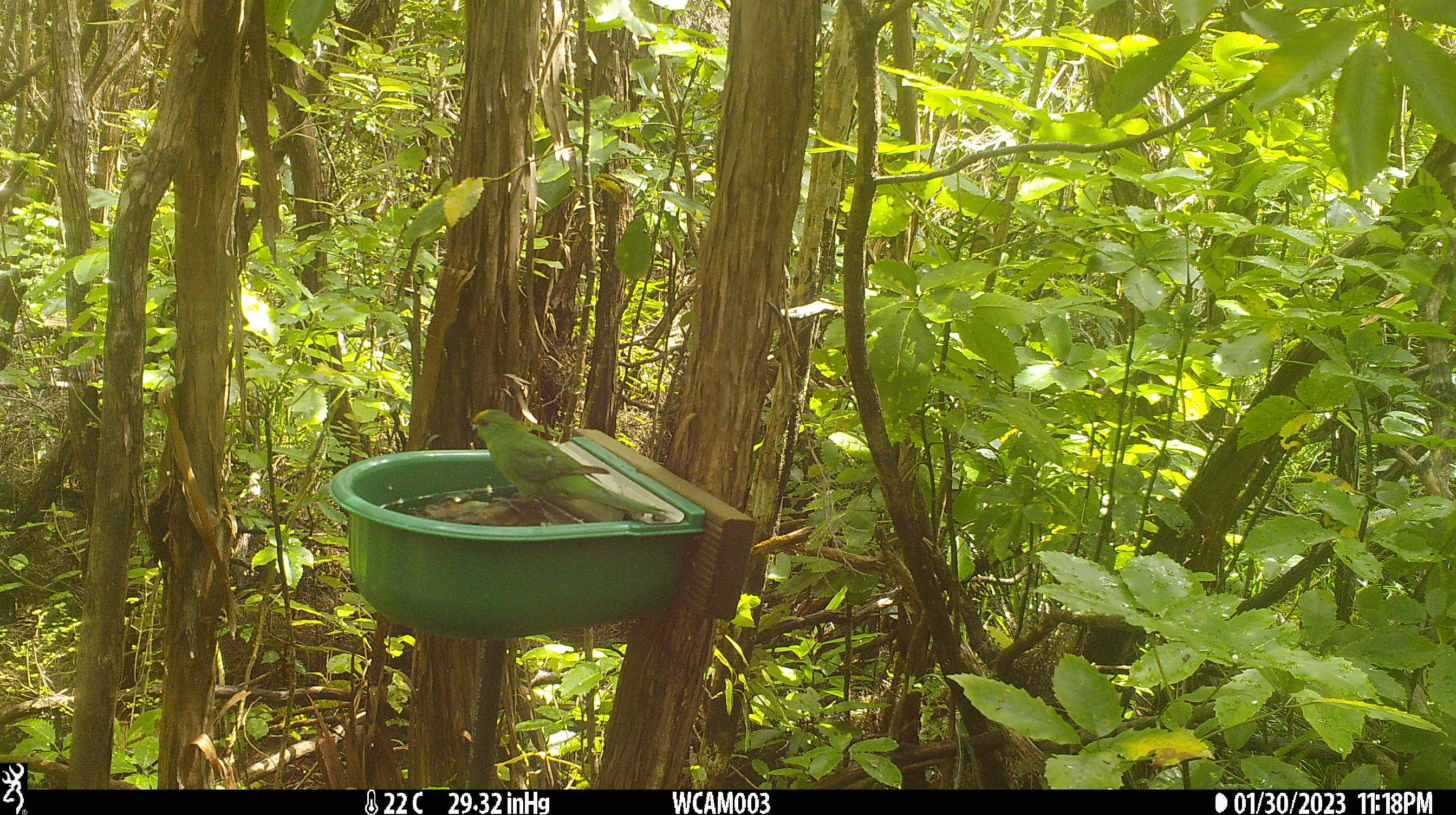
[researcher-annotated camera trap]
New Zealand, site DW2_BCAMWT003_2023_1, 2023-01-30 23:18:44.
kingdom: Animalia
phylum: Chordata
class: Aves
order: Psittaciformes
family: Psittaculidae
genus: Cyanoramphus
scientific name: Cyanoramphus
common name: parakeet